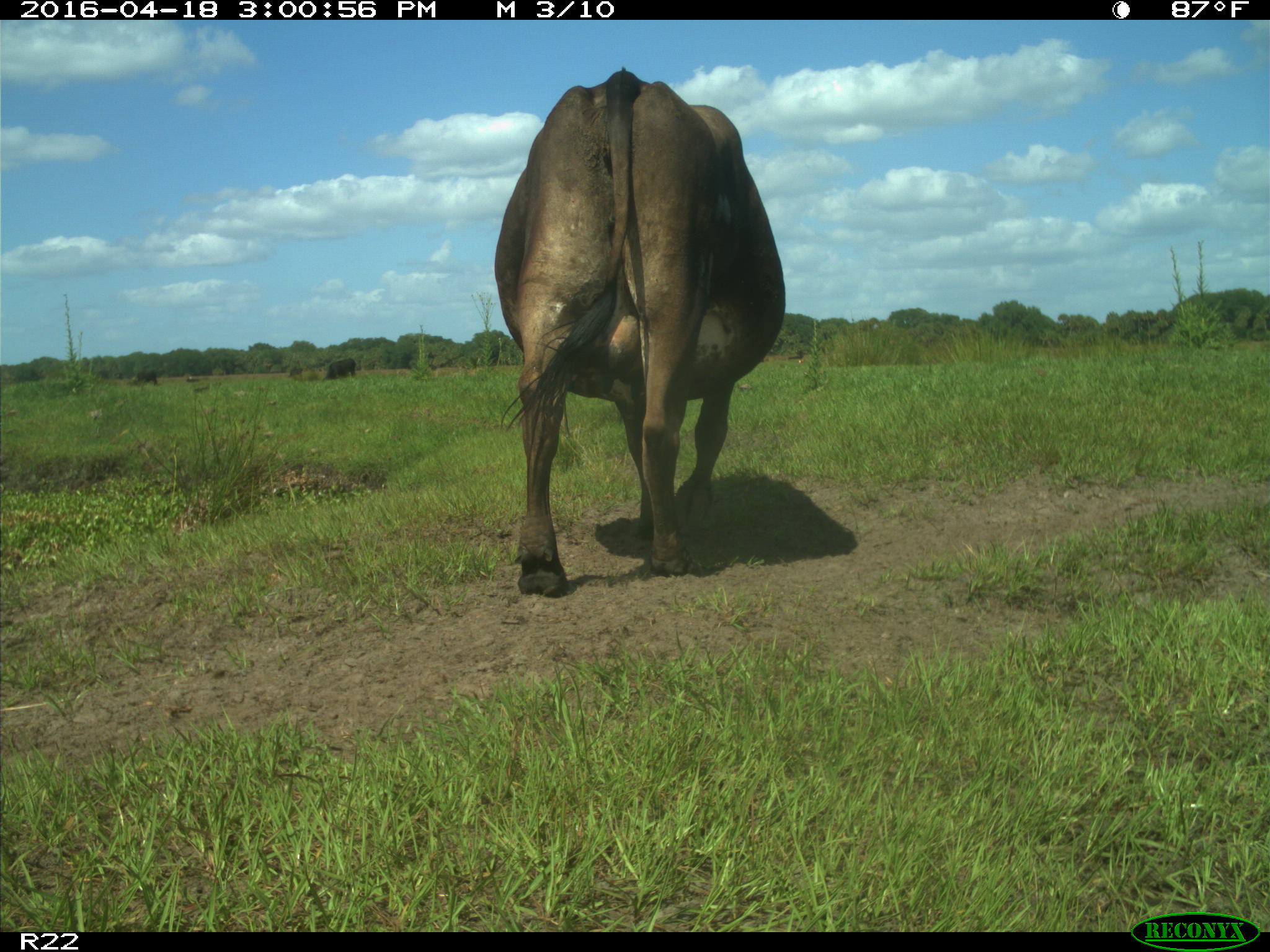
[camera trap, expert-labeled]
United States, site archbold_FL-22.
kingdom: Animalia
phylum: Chordata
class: Mammalia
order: Artiodactyla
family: Bovidae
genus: Bos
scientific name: Bos taurus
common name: domestic cow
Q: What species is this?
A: Bos taurus (domestic cow).